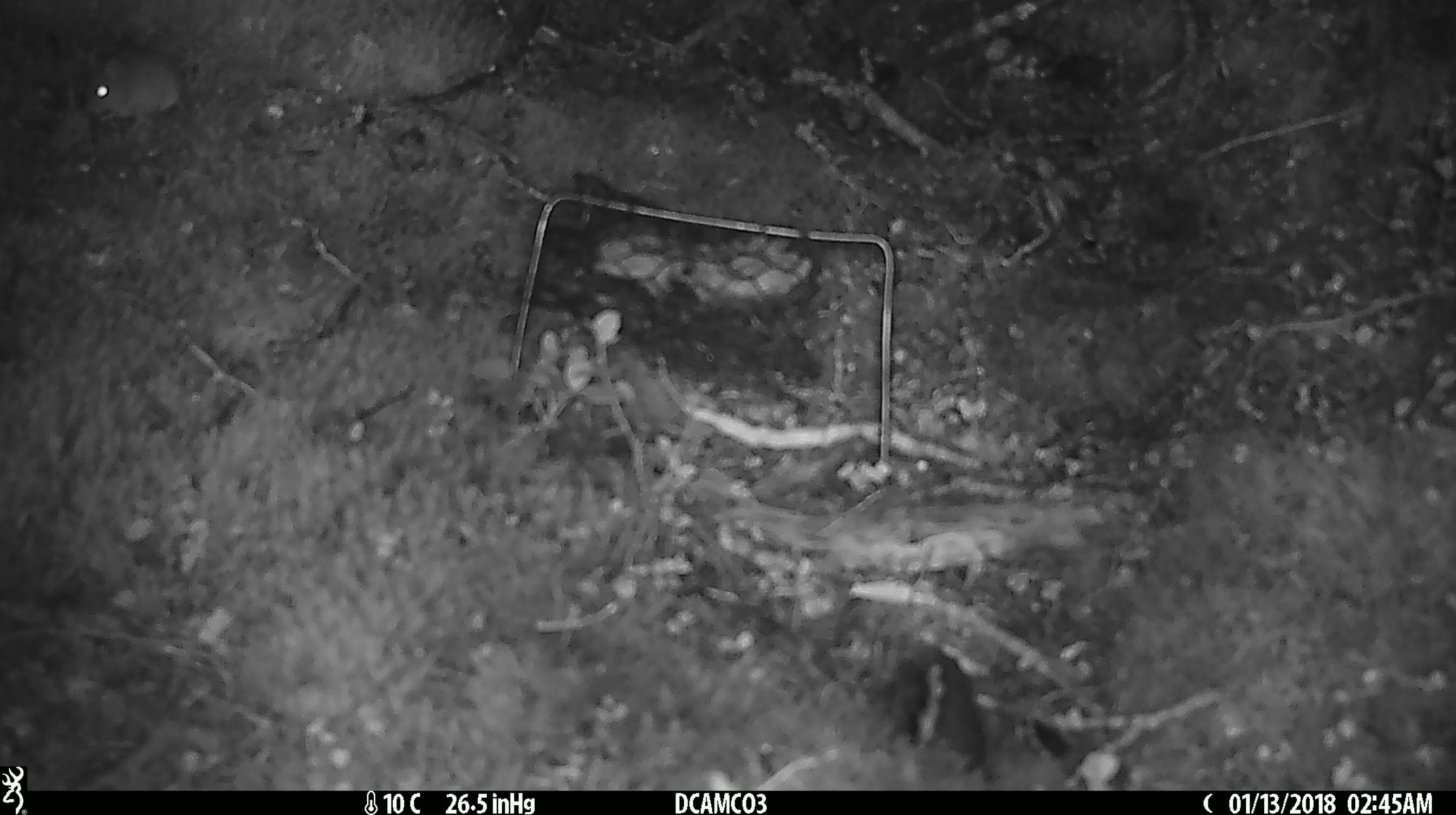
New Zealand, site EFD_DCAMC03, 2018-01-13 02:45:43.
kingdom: Animalia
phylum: Chordata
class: Mammalia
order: Rodentia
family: Muridae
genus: Mus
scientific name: Mus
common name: mouse